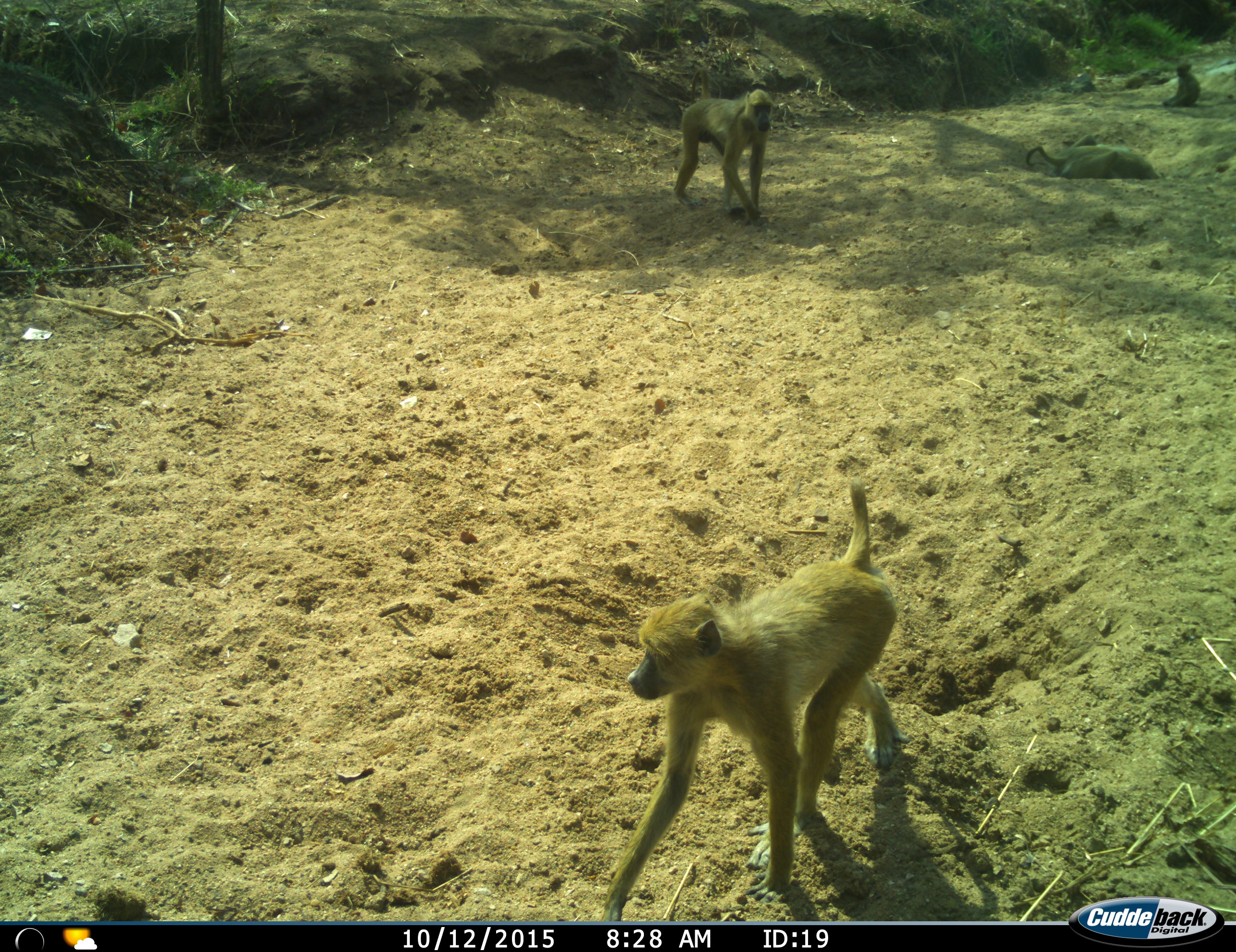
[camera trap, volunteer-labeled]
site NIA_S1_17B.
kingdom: Animalia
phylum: Chordata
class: Mammalia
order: Primates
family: Cercopithecidae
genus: Papio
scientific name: Papio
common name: baboon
Baboon (Papio), count 4. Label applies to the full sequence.